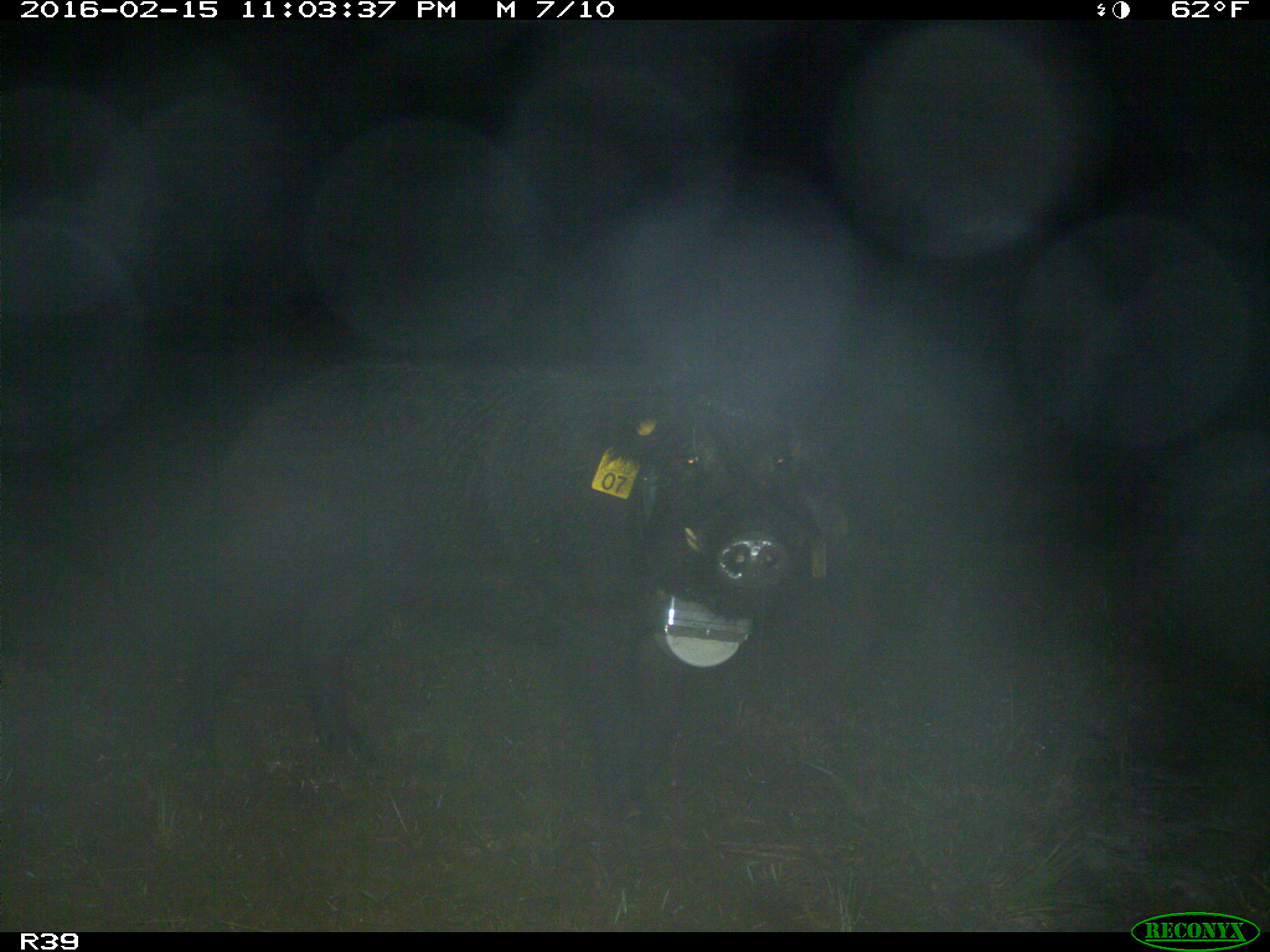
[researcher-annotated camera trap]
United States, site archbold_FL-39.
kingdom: Animalia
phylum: Chordata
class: Mammalia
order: Artiodactyla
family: Suidae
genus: Sus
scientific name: Sus scrofa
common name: wild boar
Sus scrofa (wild boar).